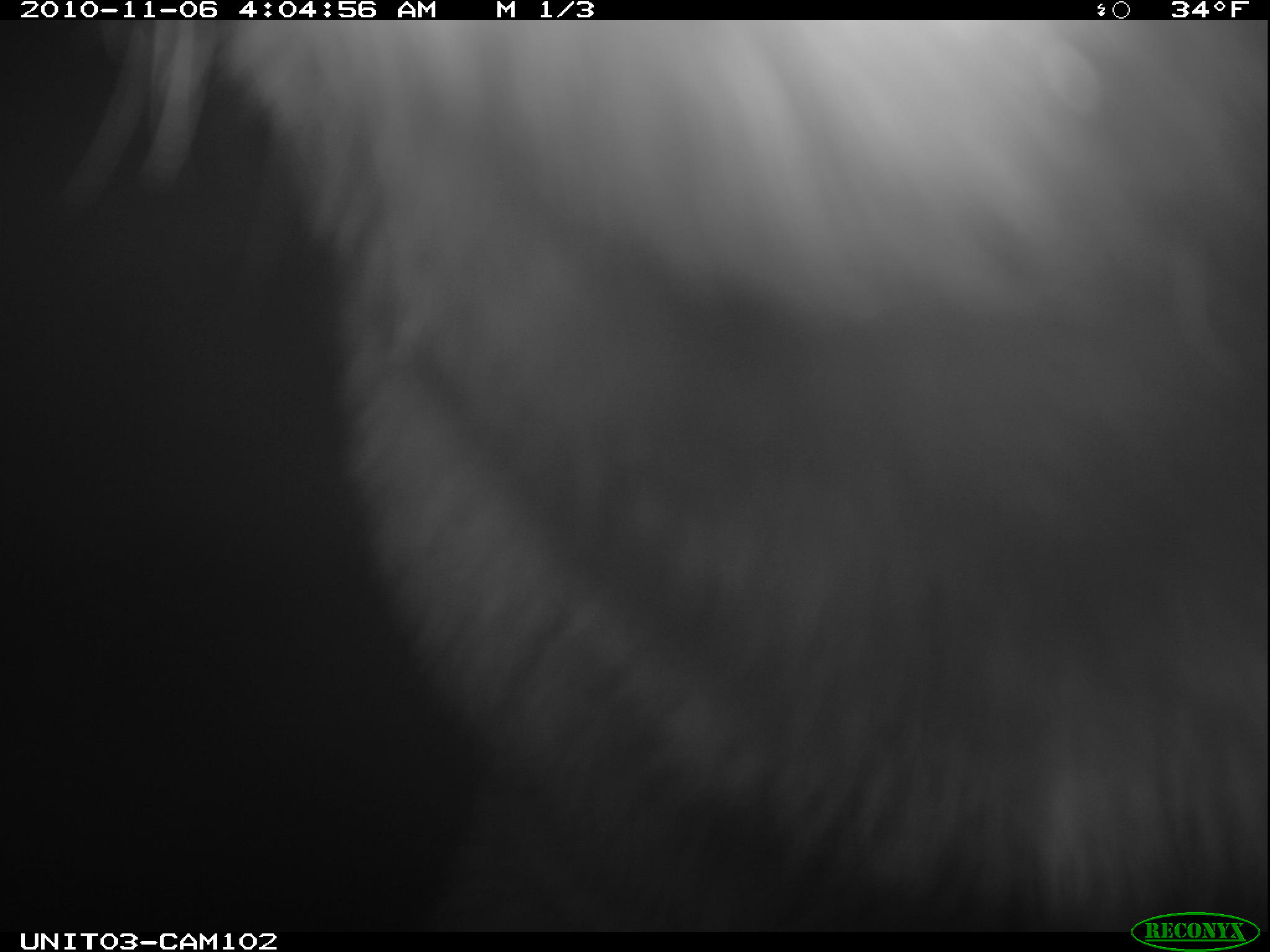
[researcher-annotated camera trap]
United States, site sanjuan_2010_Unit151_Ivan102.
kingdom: Animalia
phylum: Chordata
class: Mammalia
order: Carnivora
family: Ursidae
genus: Ursus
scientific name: Ursus americanus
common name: american black bear